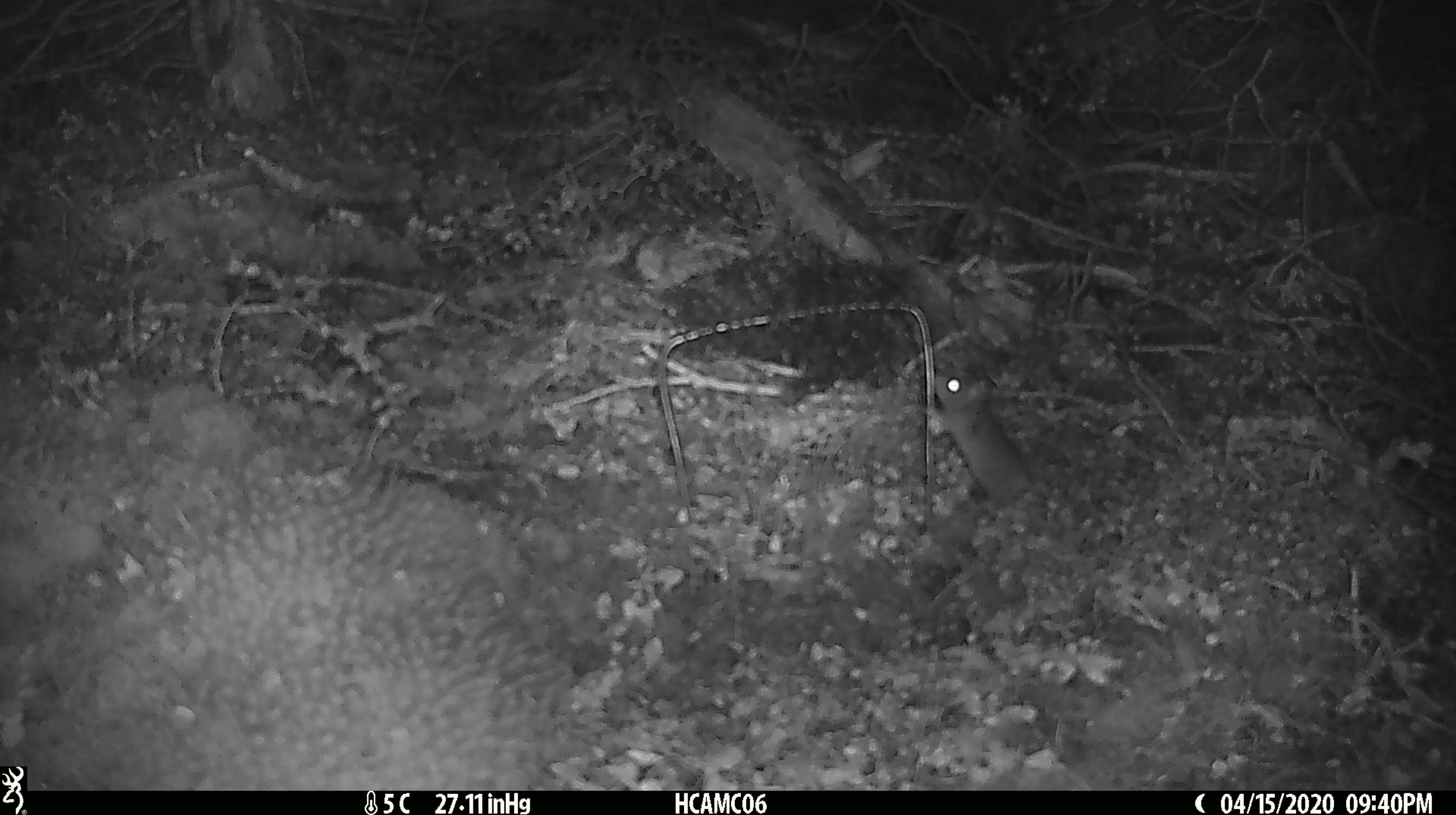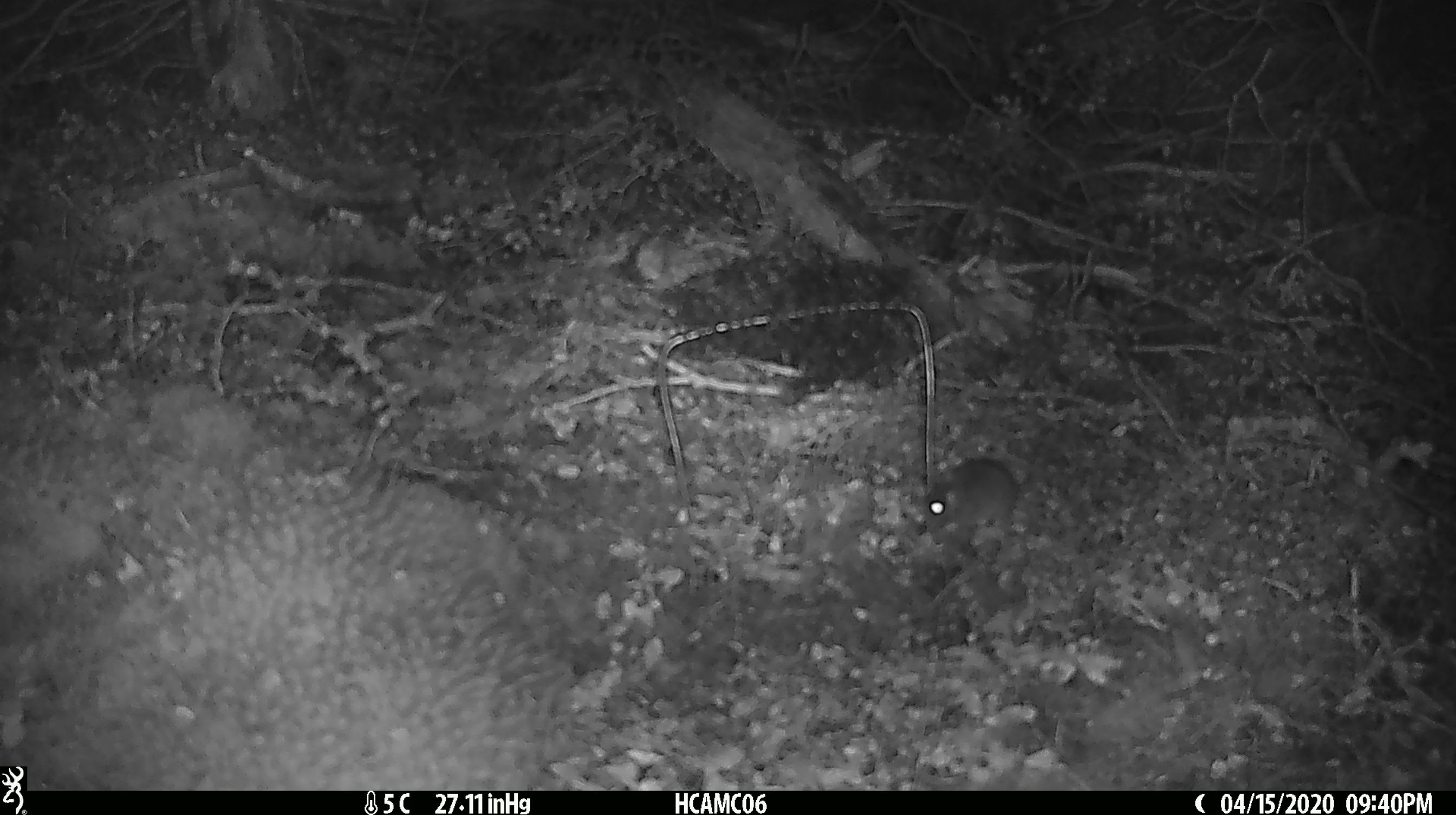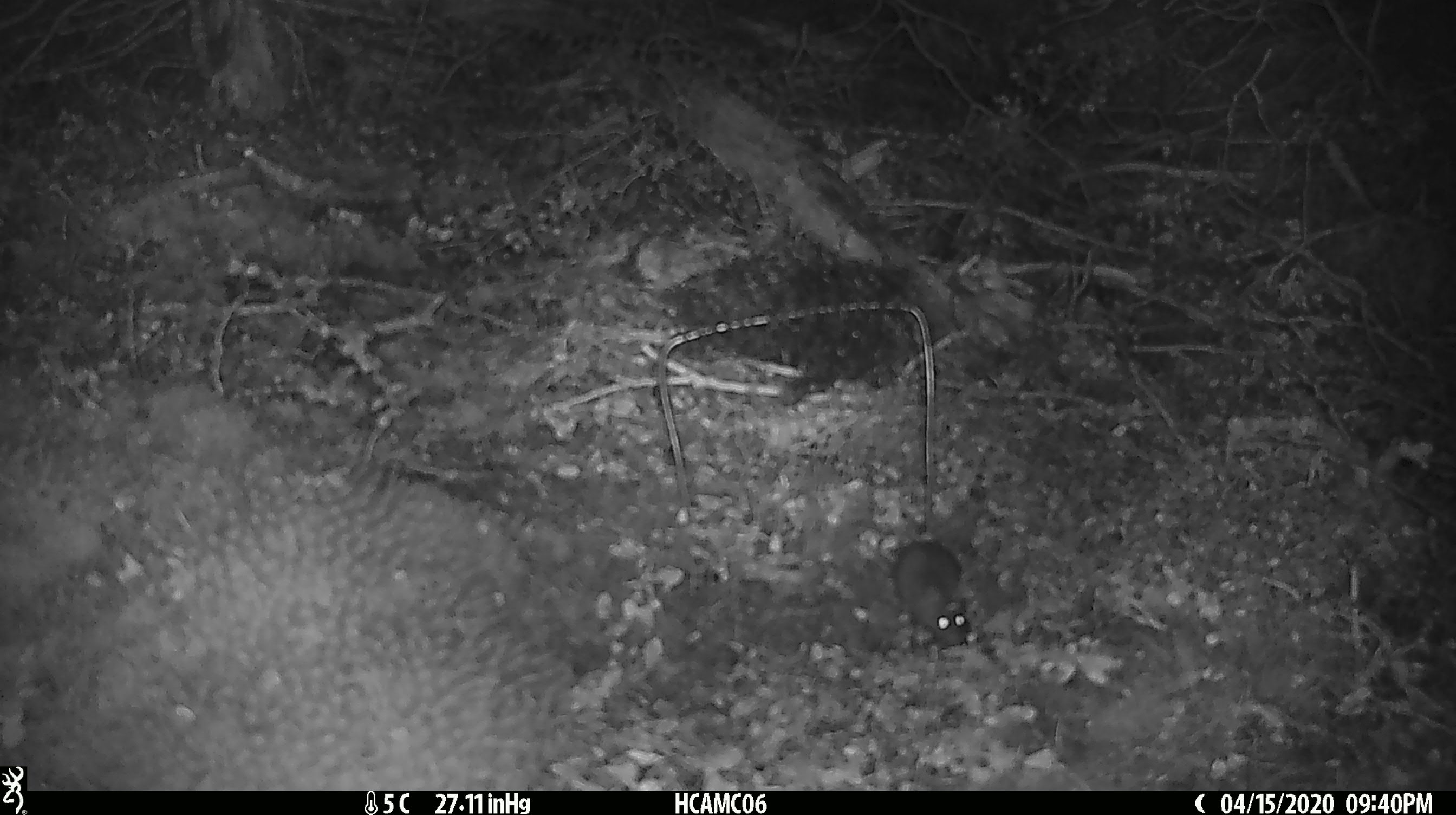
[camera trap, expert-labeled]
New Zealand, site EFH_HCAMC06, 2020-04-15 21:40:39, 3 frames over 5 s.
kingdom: Animalia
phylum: Chordata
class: Mammalia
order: Rodentia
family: Muridae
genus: Mus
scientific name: Mus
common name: mouse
Mouse (Mus).